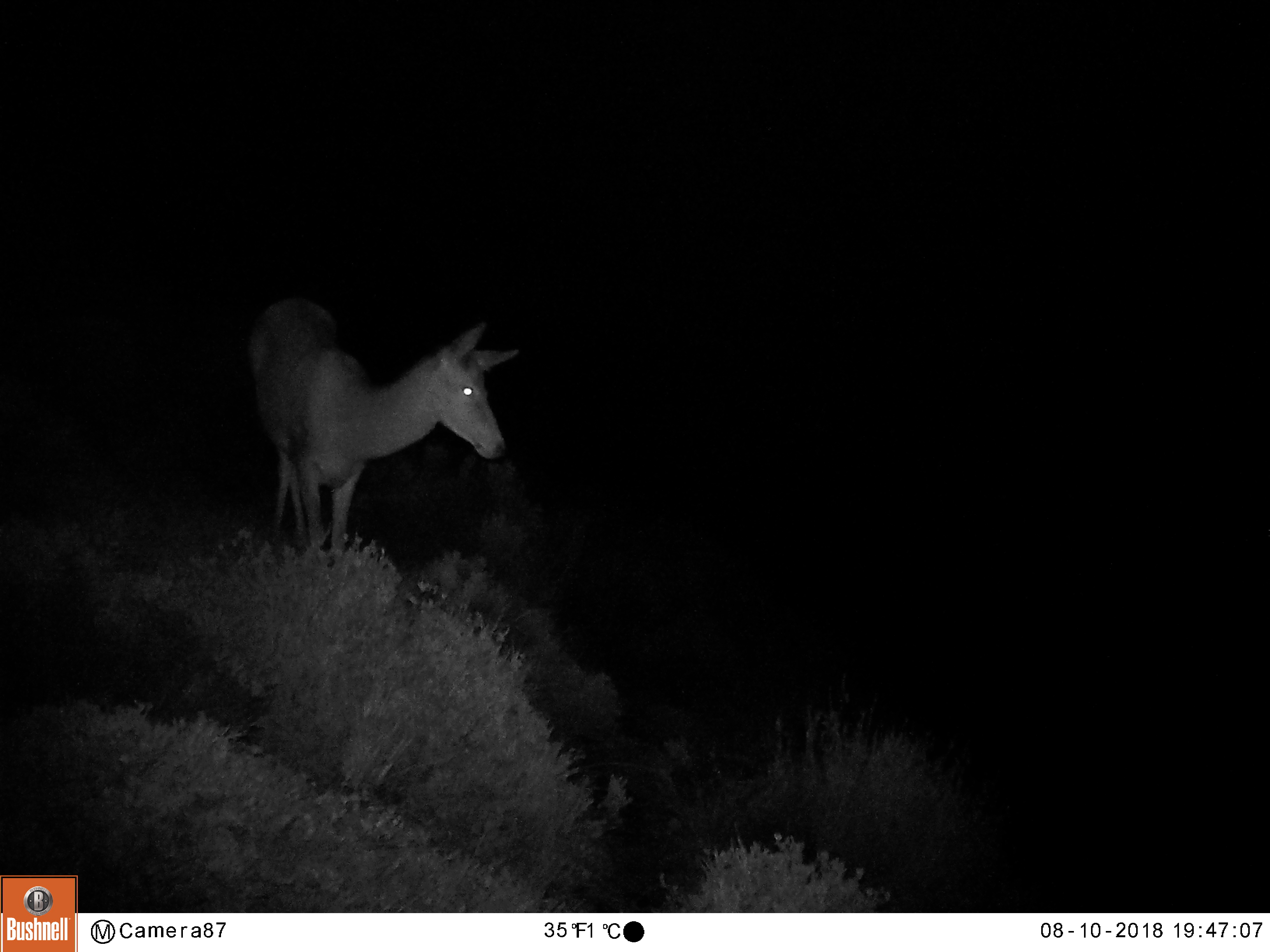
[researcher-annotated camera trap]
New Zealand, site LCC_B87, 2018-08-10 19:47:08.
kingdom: Animalia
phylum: Chordata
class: Mammalia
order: Artiodactyla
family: Cervidae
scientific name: Cervidae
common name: deer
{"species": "deer (Cervidae)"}